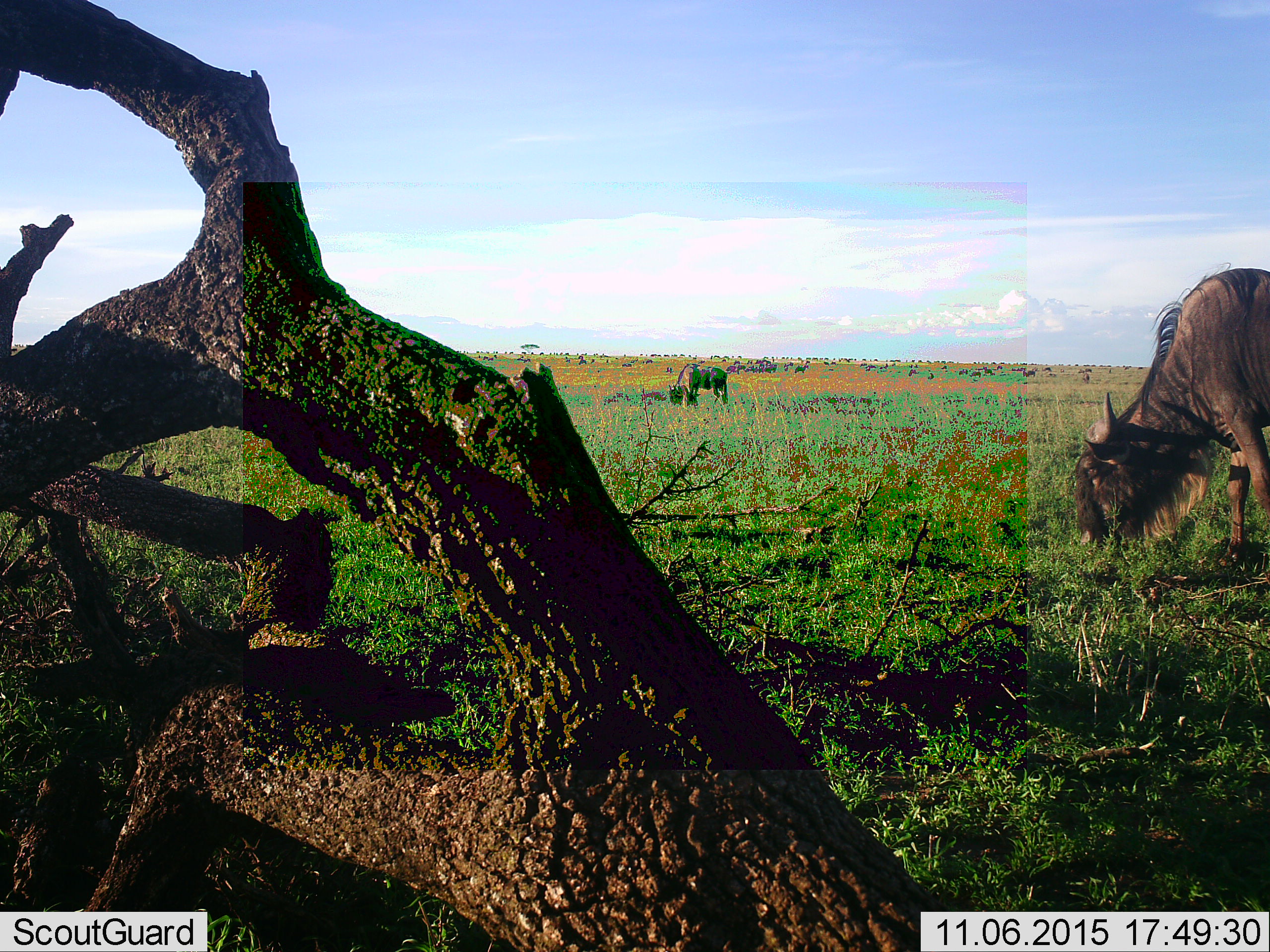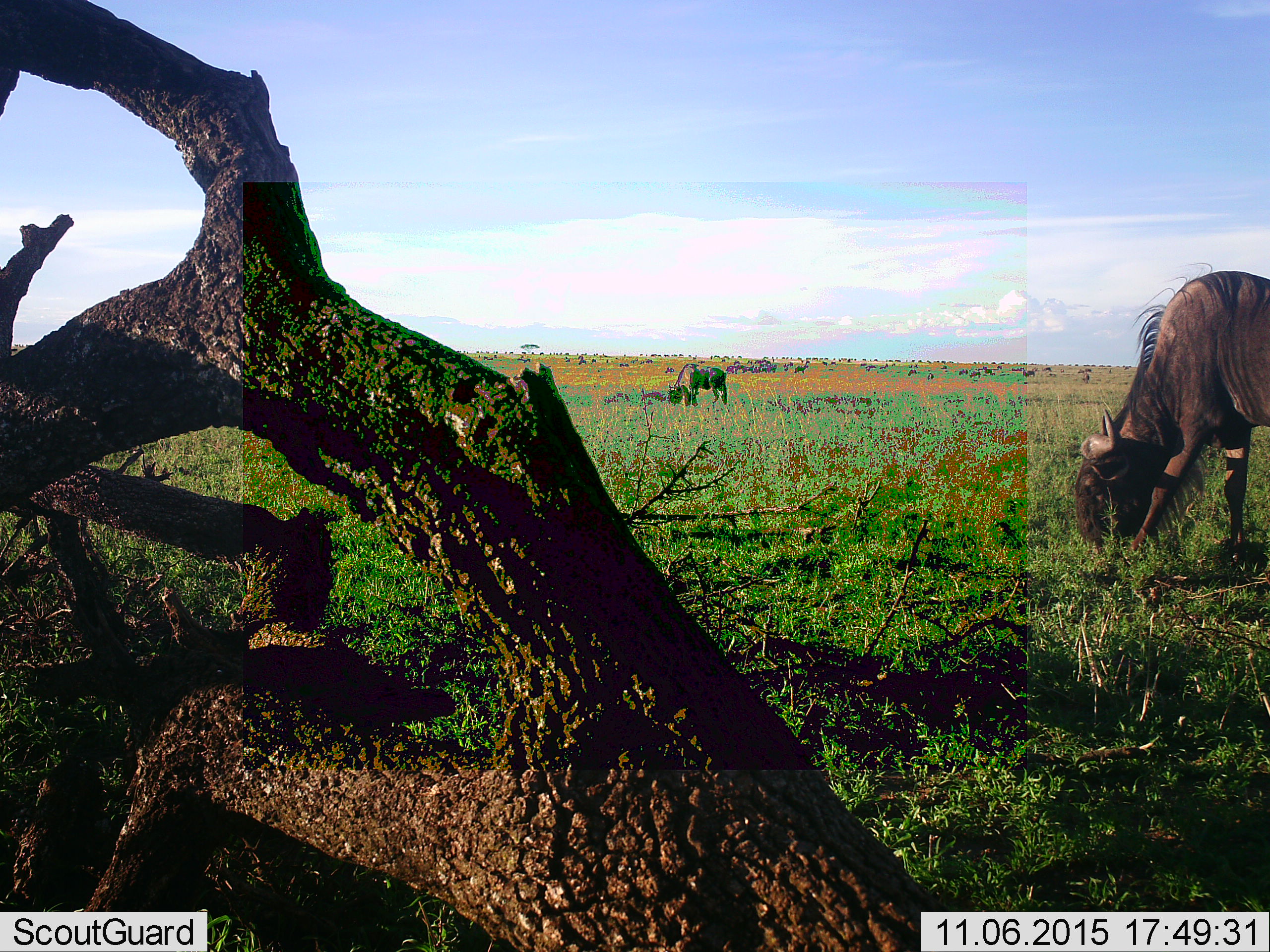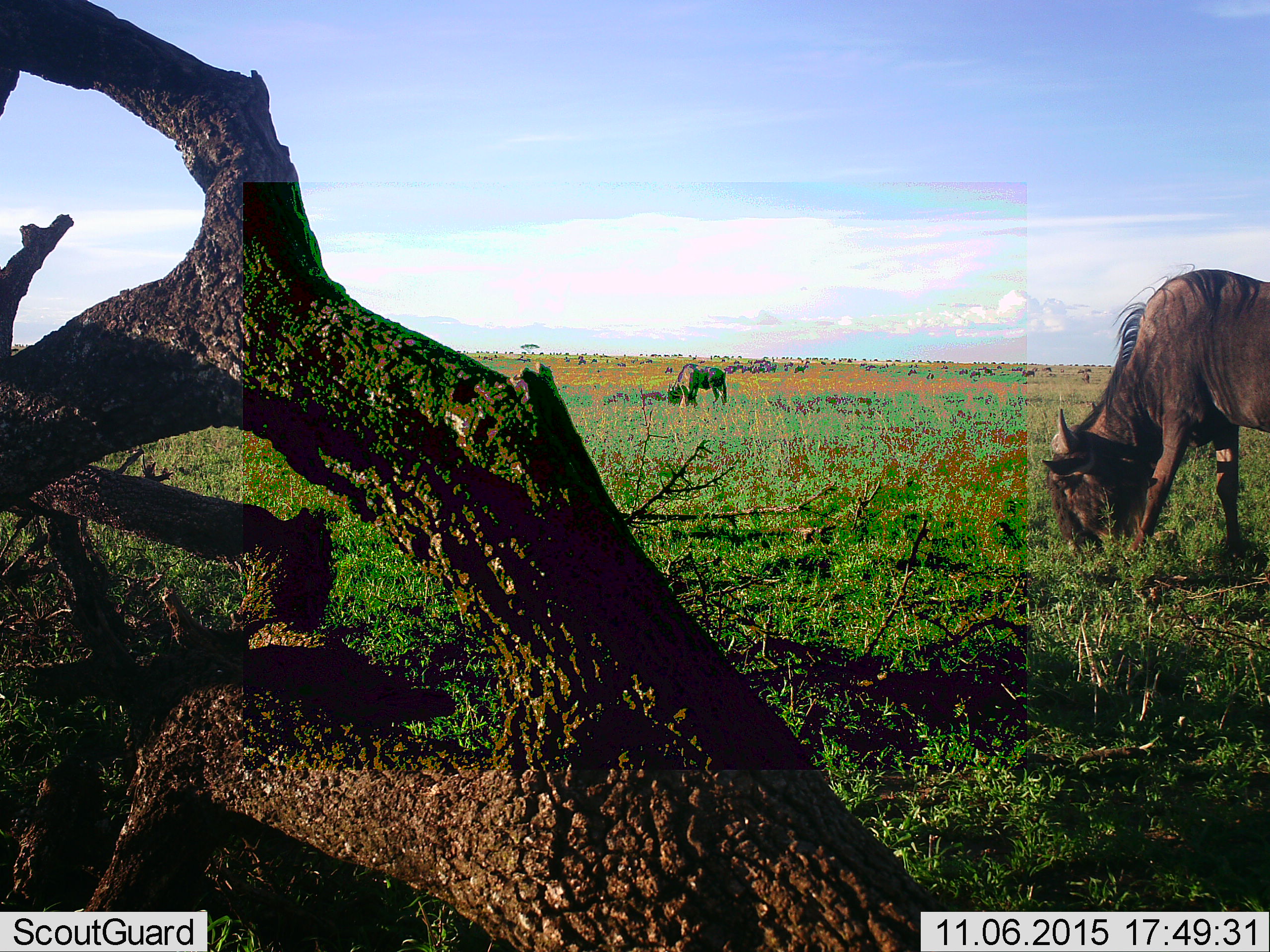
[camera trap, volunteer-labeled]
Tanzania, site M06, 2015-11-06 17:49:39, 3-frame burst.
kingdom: Animalia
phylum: Chordata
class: Mammalia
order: Artiodactyla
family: Bovidae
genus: Connochaetes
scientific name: Connochaetes taurinus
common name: blue wildebeest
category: wildebeest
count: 51+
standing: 25%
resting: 0%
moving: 38%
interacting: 12%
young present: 0%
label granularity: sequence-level